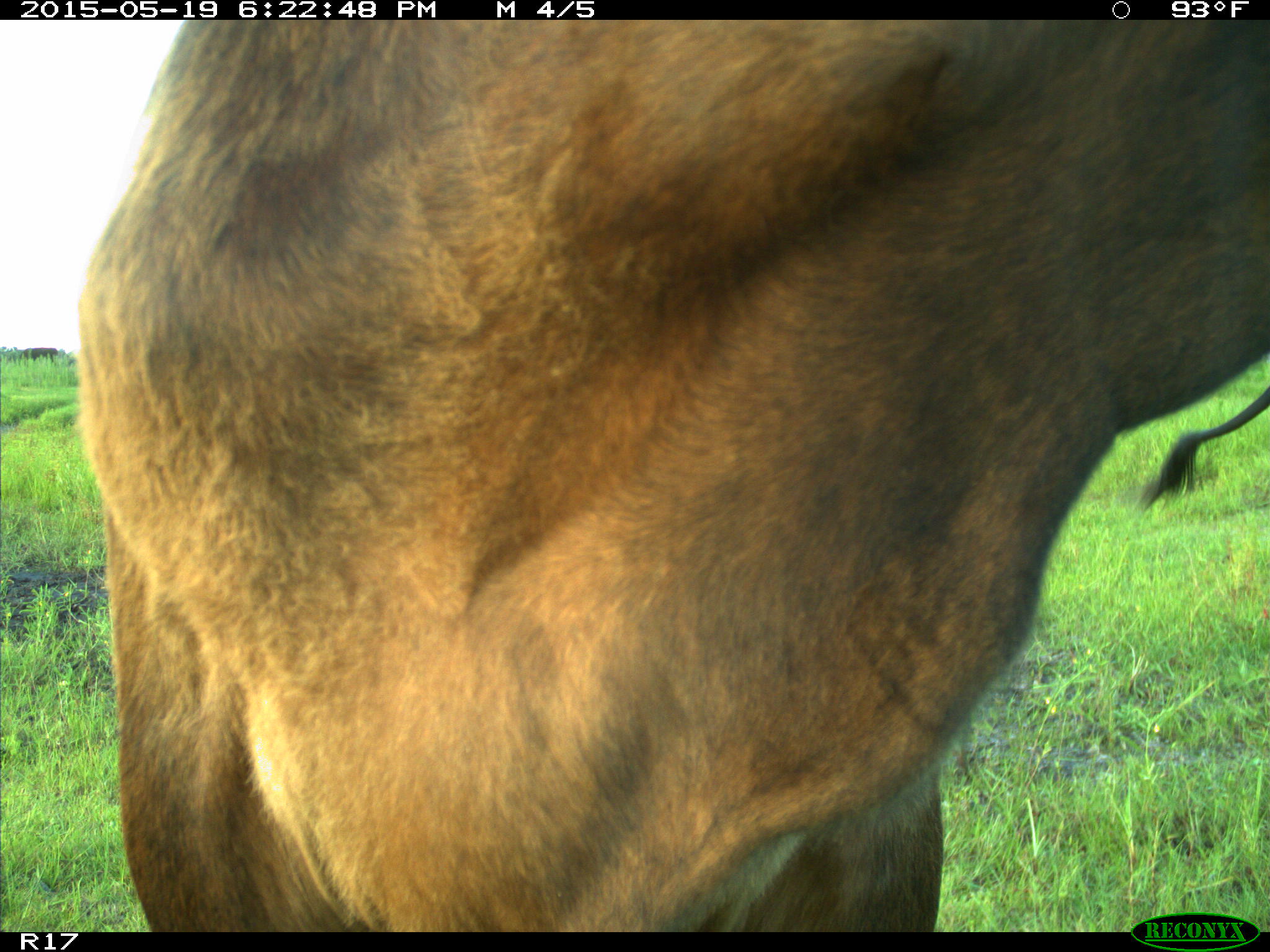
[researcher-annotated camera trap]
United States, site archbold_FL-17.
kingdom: Animalia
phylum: Chordata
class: Mammalia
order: Artiodactyla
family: Bovidae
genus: Bos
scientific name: Bos taurus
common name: domestic cow